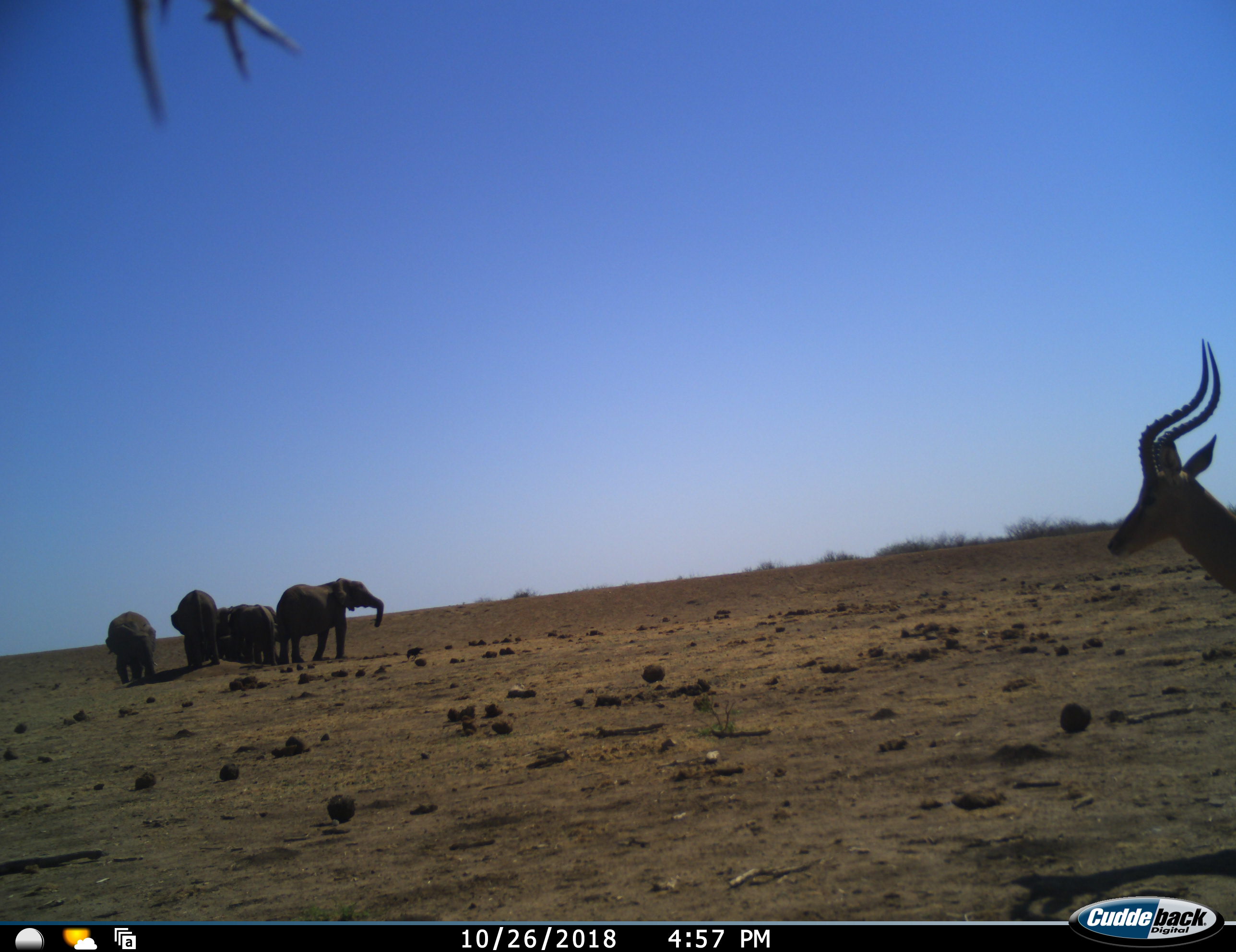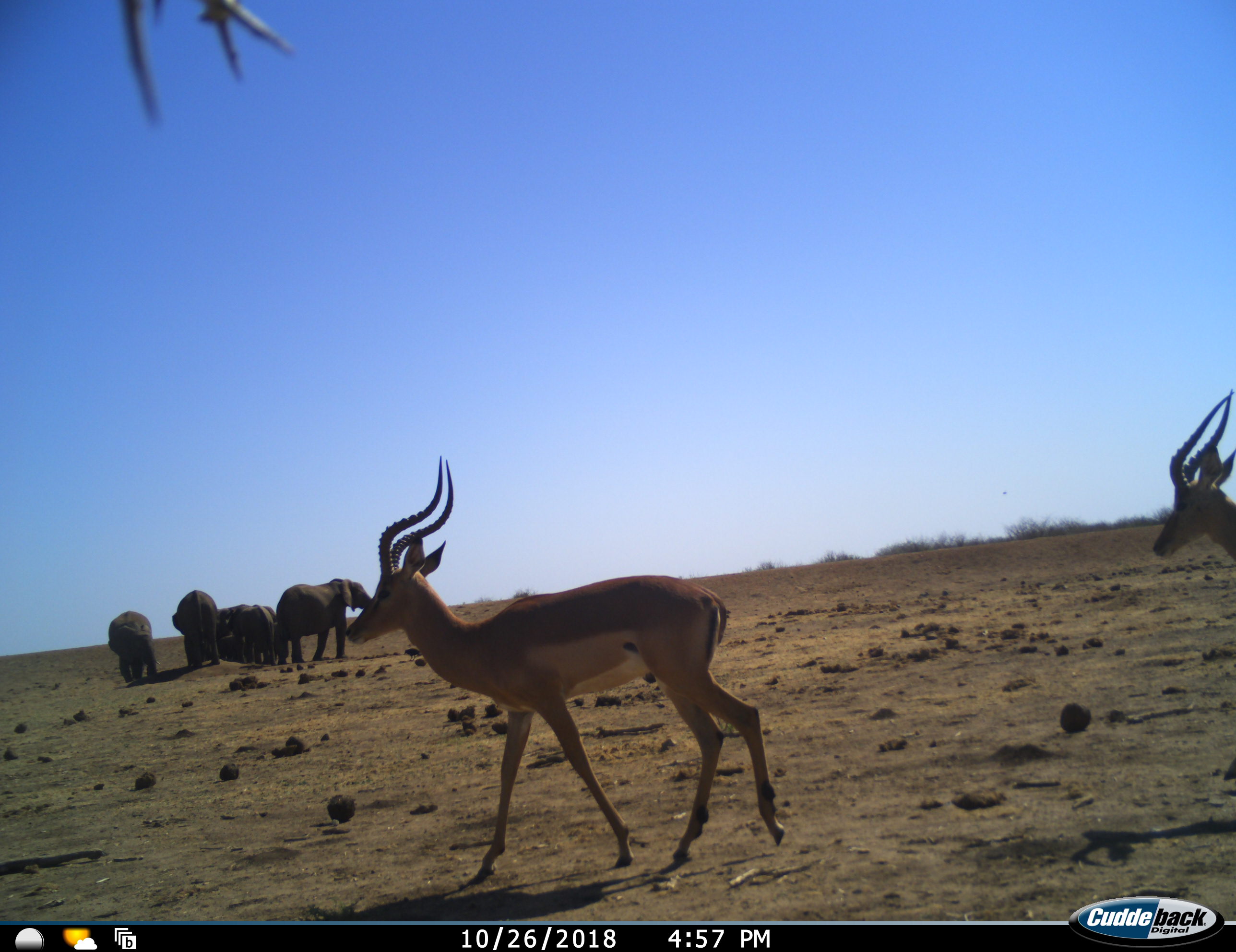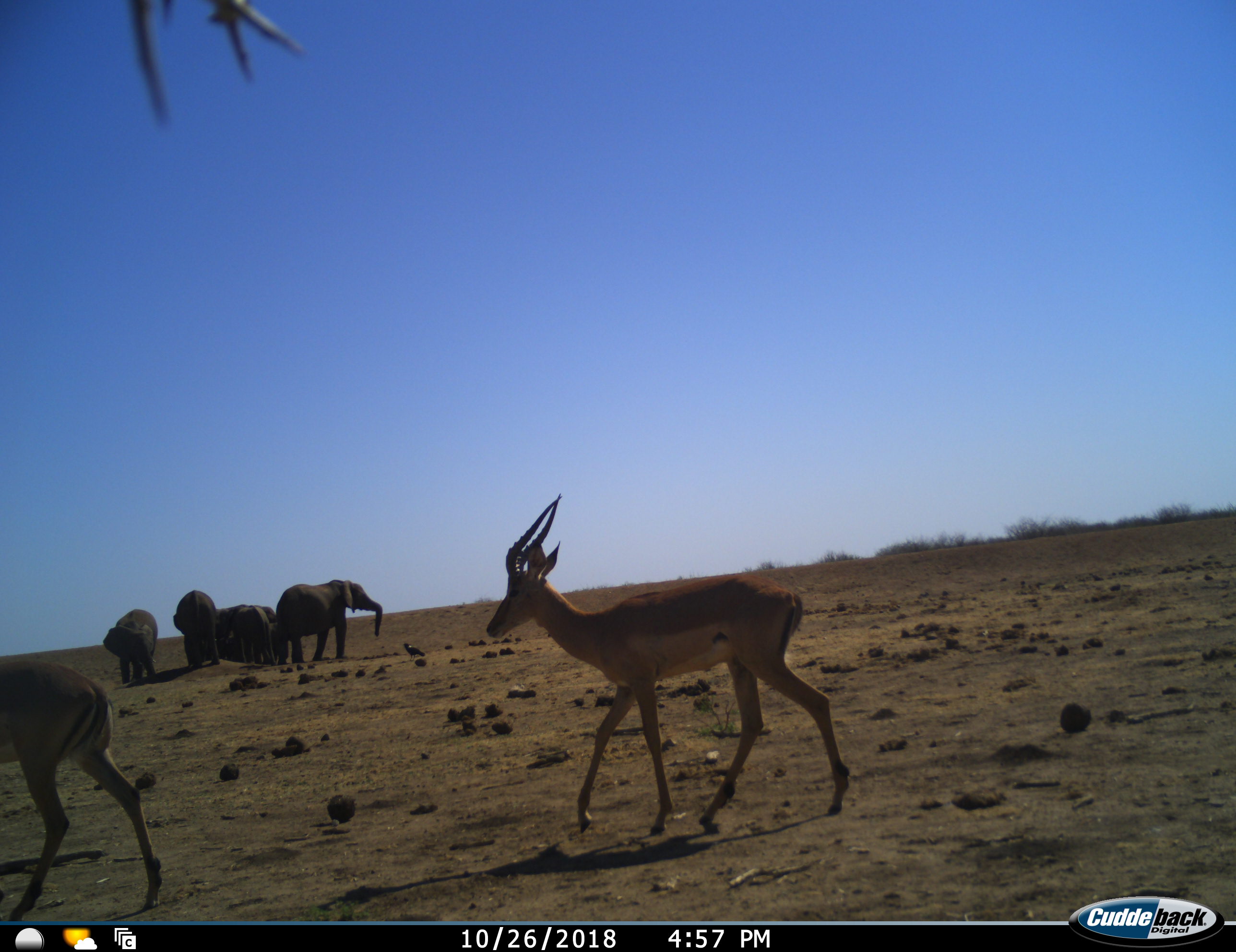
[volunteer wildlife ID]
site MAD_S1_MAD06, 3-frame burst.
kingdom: Animalia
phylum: Chordata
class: Mammalia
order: Proboscidea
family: Elephantidae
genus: Loxodonta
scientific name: Loxodonta africana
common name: african bush elephant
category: elephant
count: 5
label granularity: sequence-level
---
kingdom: Animalia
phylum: Chordata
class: Mammalia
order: Artiodactyla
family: Bovidae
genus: Aepyceros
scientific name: Aepyceros melampus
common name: impala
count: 2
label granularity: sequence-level